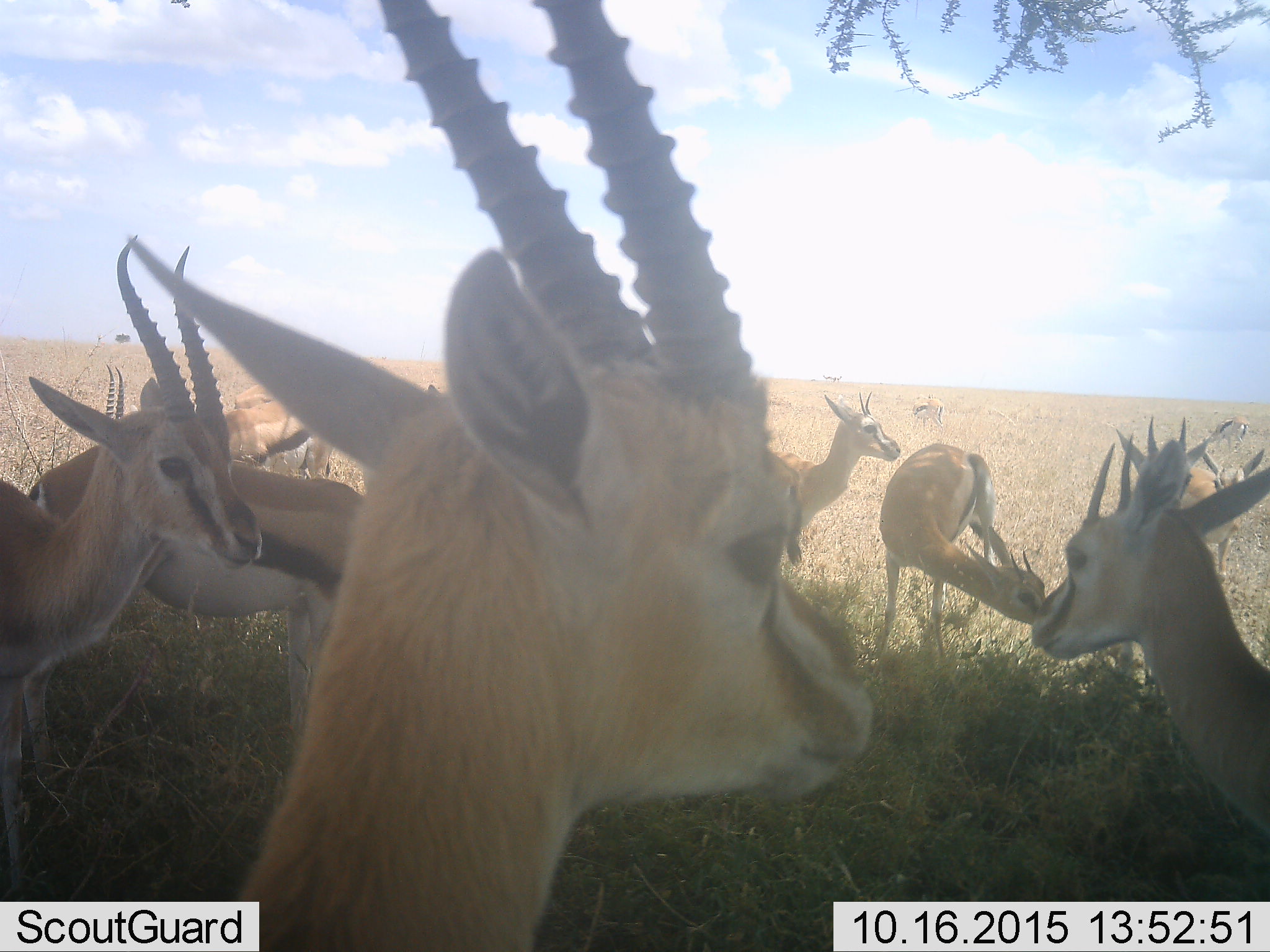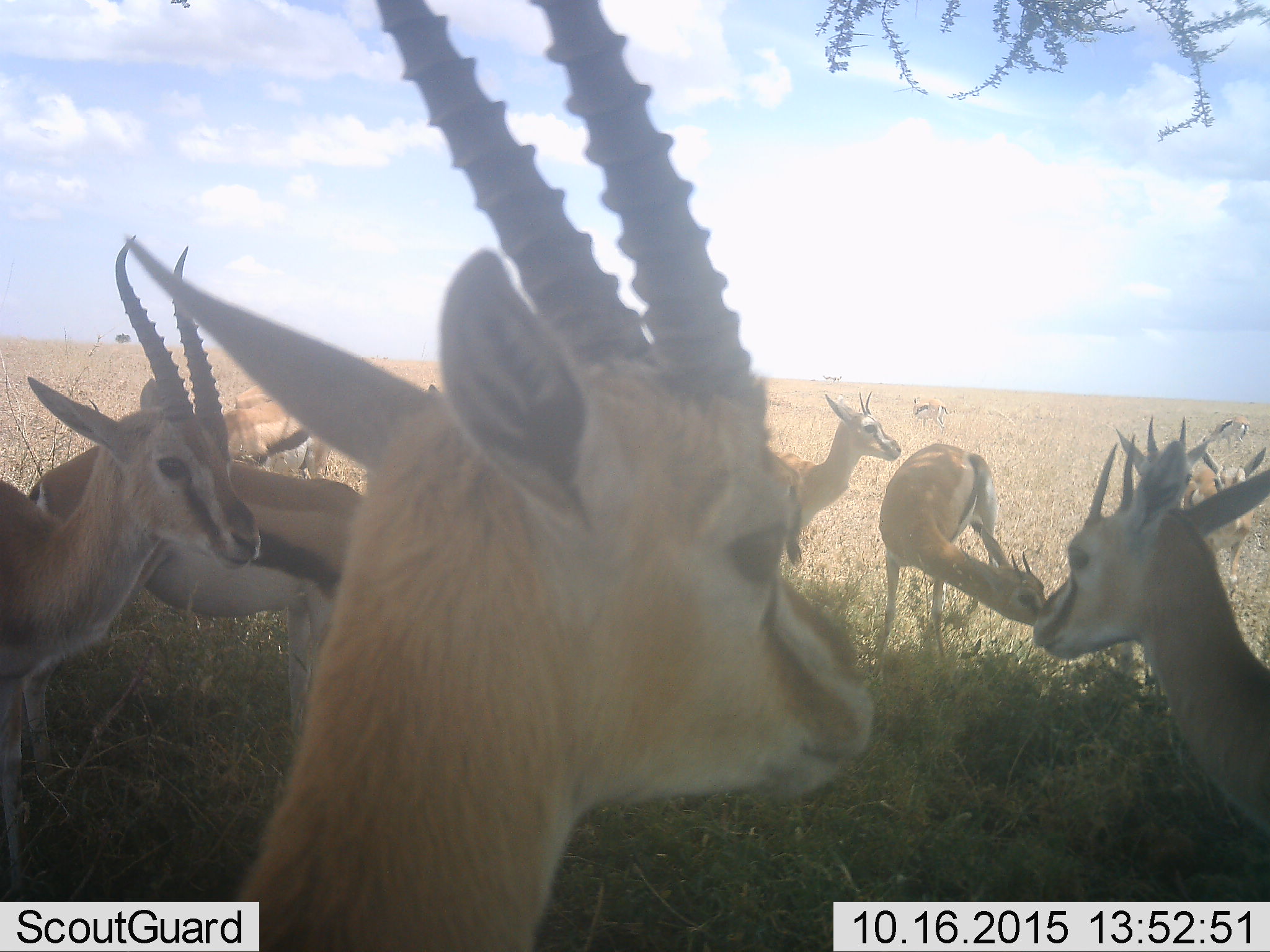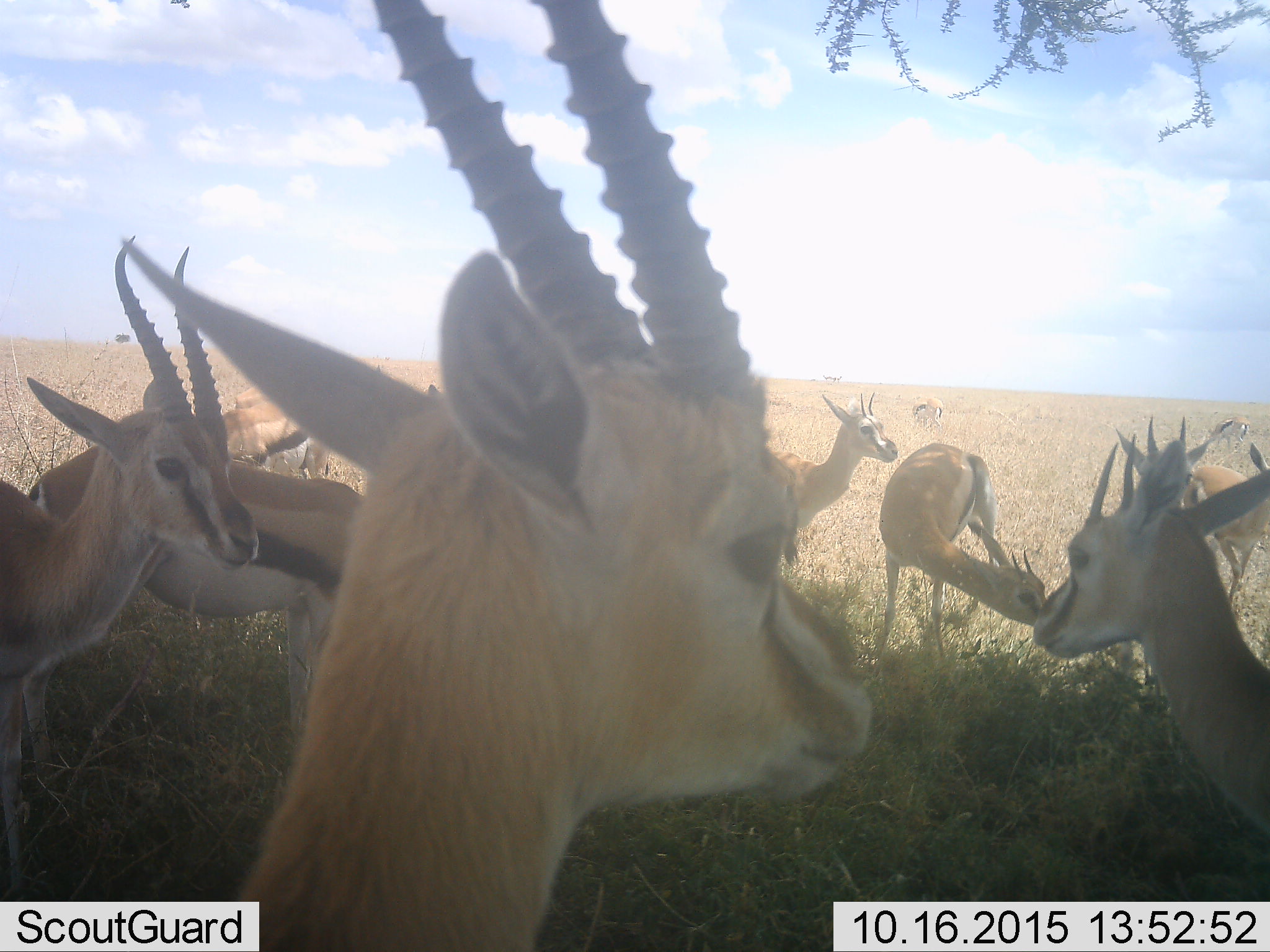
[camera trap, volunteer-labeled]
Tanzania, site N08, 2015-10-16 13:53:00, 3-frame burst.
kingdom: Animalia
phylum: Chordata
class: Mammalia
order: Artiodactyla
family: Bovidae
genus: Eudorcas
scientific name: Eudorcas thomsonii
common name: thomson's gazelle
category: gazellethomsons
Gazellethomsons (thomson's gazelle) (Eudorcas thomsonii), count 11-50. Behavior (volunteer vote fractions): standing 71%, resting 29%, moving 29%, interacting 14%. Young present (vote fraction): 0%. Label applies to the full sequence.